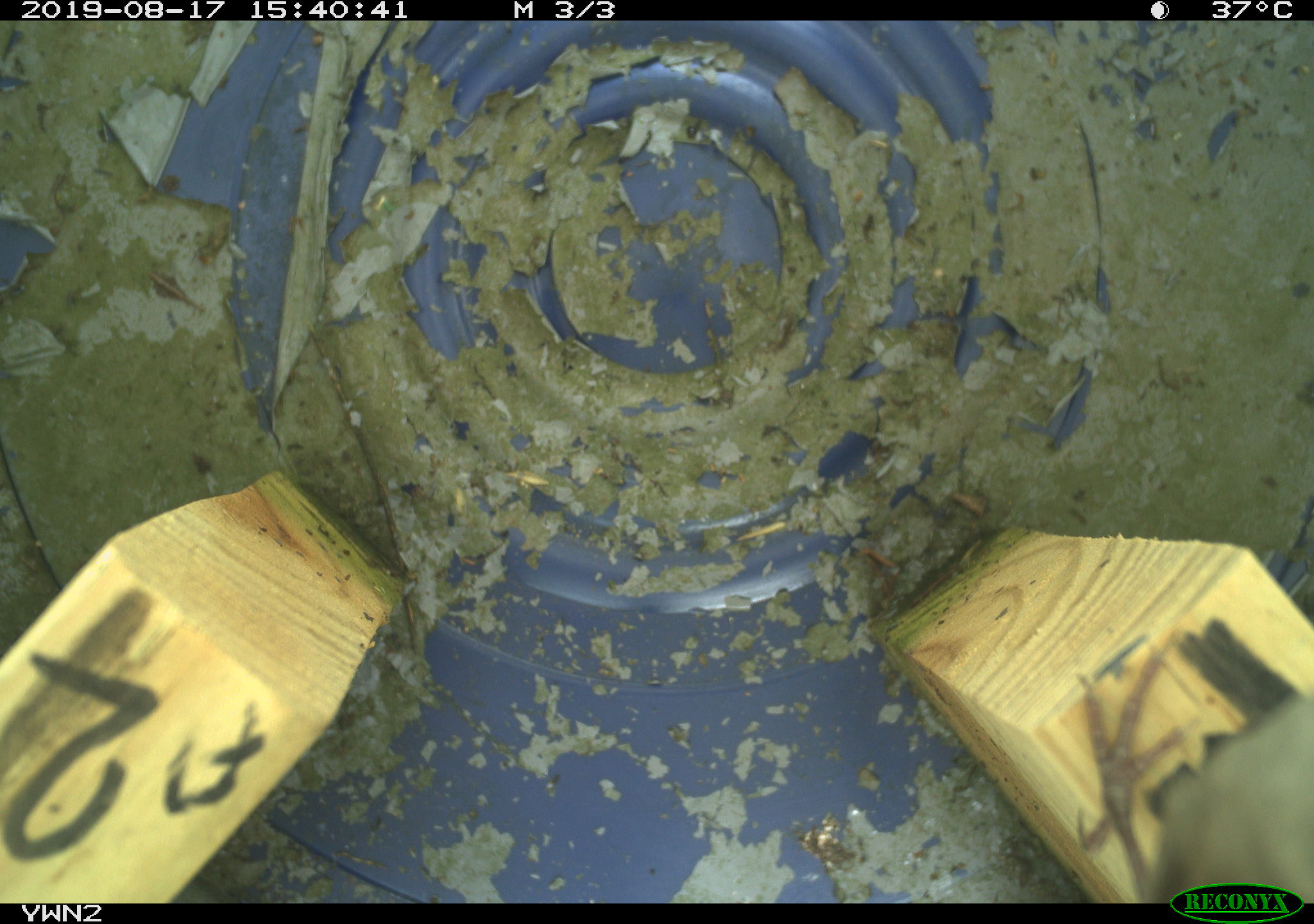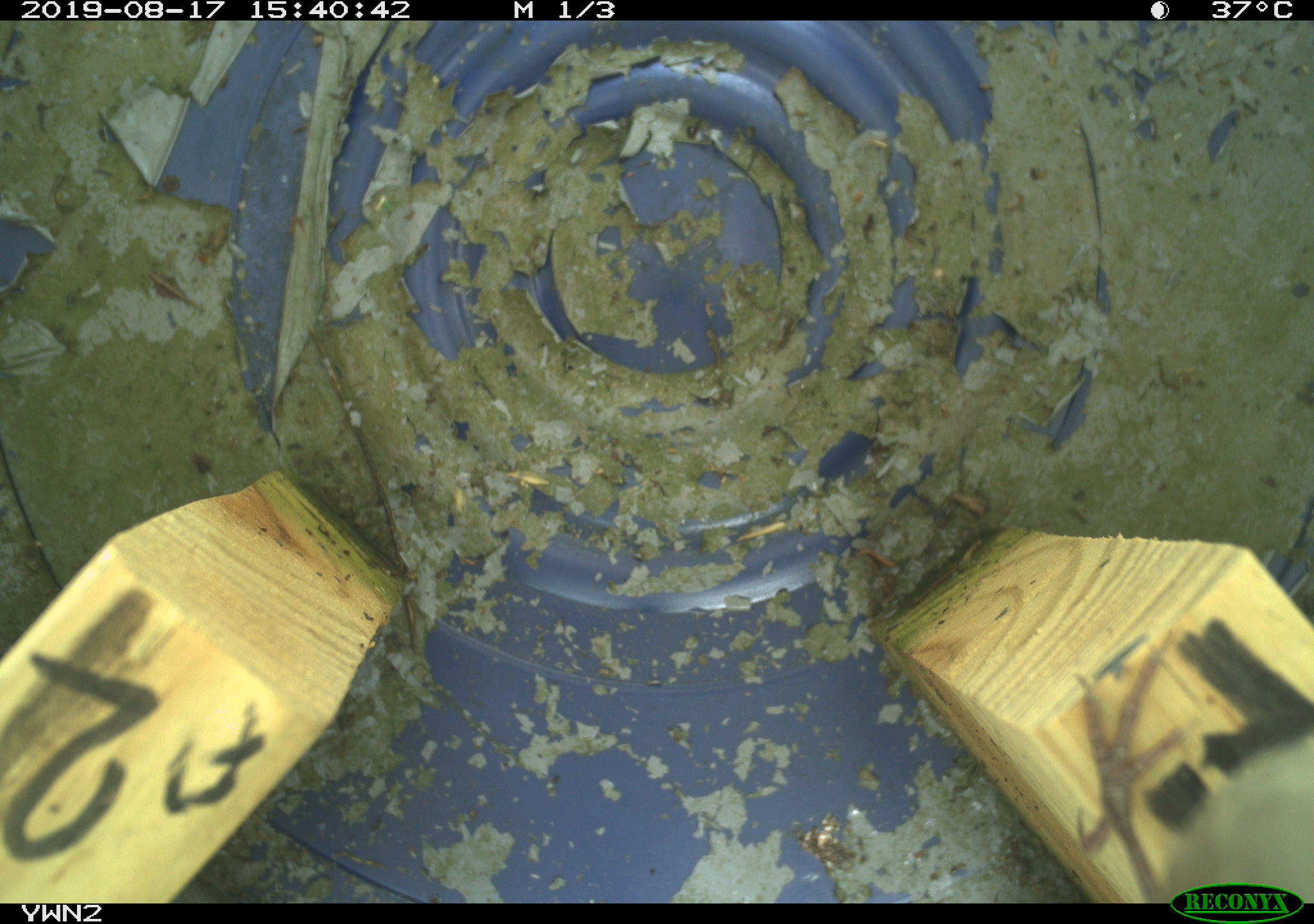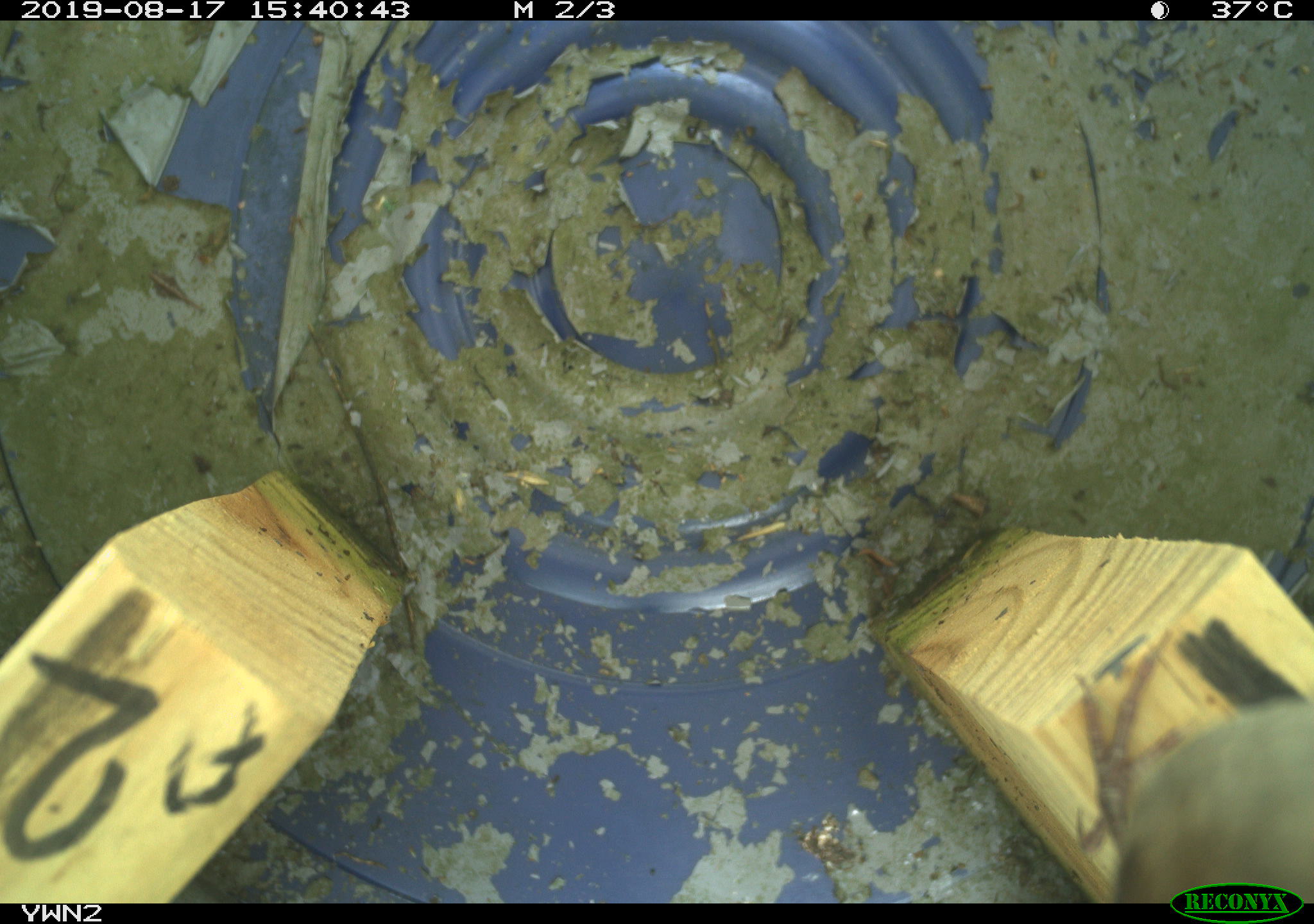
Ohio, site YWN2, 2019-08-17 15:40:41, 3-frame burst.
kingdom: Animalia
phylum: Chordata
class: Aves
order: Passeriformes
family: Troglodytidae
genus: Troglodytes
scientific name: Troglodytes aedon aedon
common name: northern house wren